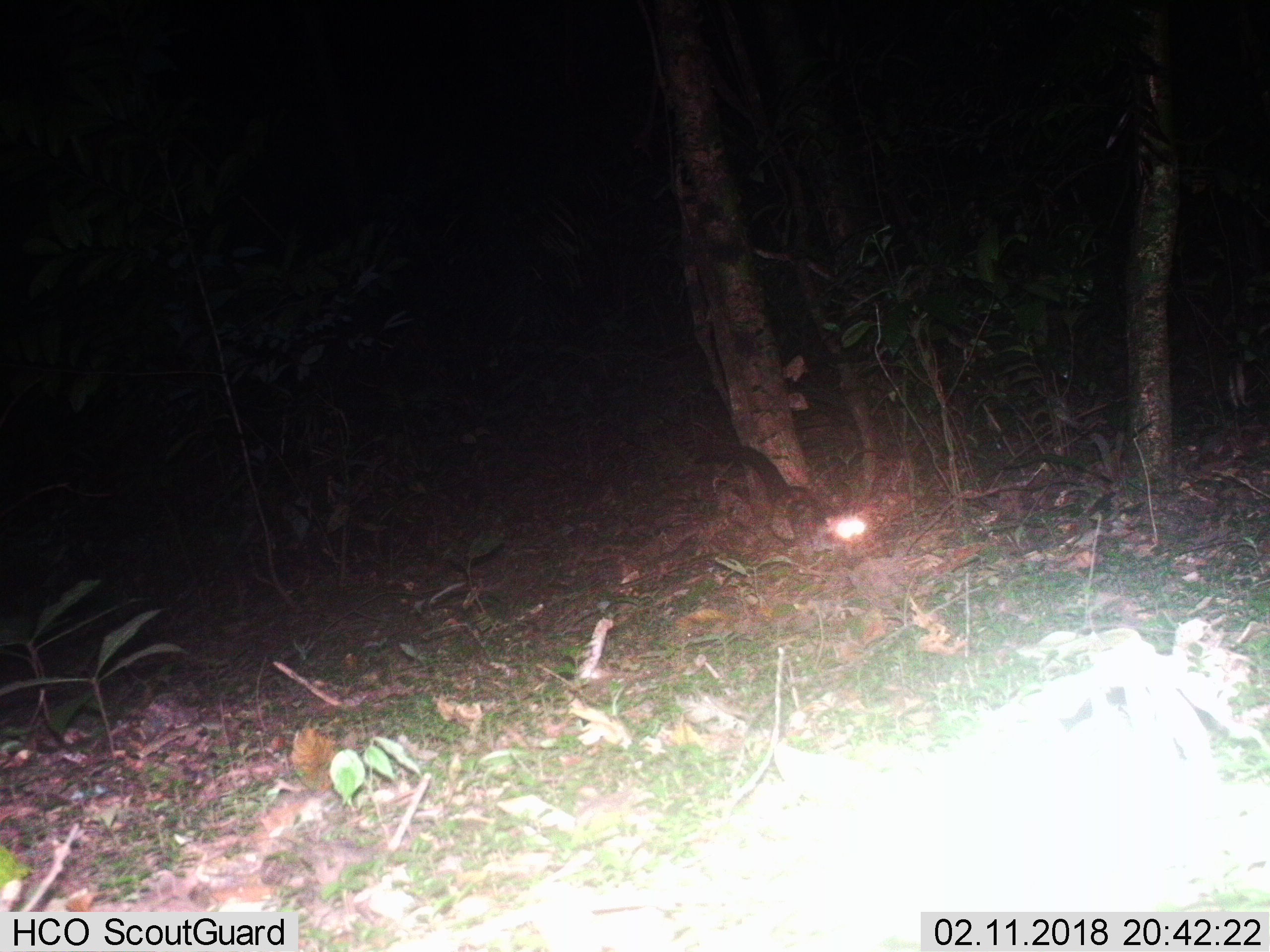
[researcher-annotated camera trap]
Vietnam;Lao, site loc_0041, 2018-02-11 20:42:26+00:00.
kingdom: Animalia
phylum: Chordata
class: Mammalia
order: Carnivora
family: Viverridae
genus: Paradoxurus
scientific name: Paradoxurus hermaphroditus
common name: common palm civet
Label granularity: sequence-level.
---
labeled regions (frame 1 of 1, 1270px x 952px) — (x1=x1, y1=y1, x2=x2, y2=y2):
common palm civet: (x1=692, y1=443, x2=867, y2=557)